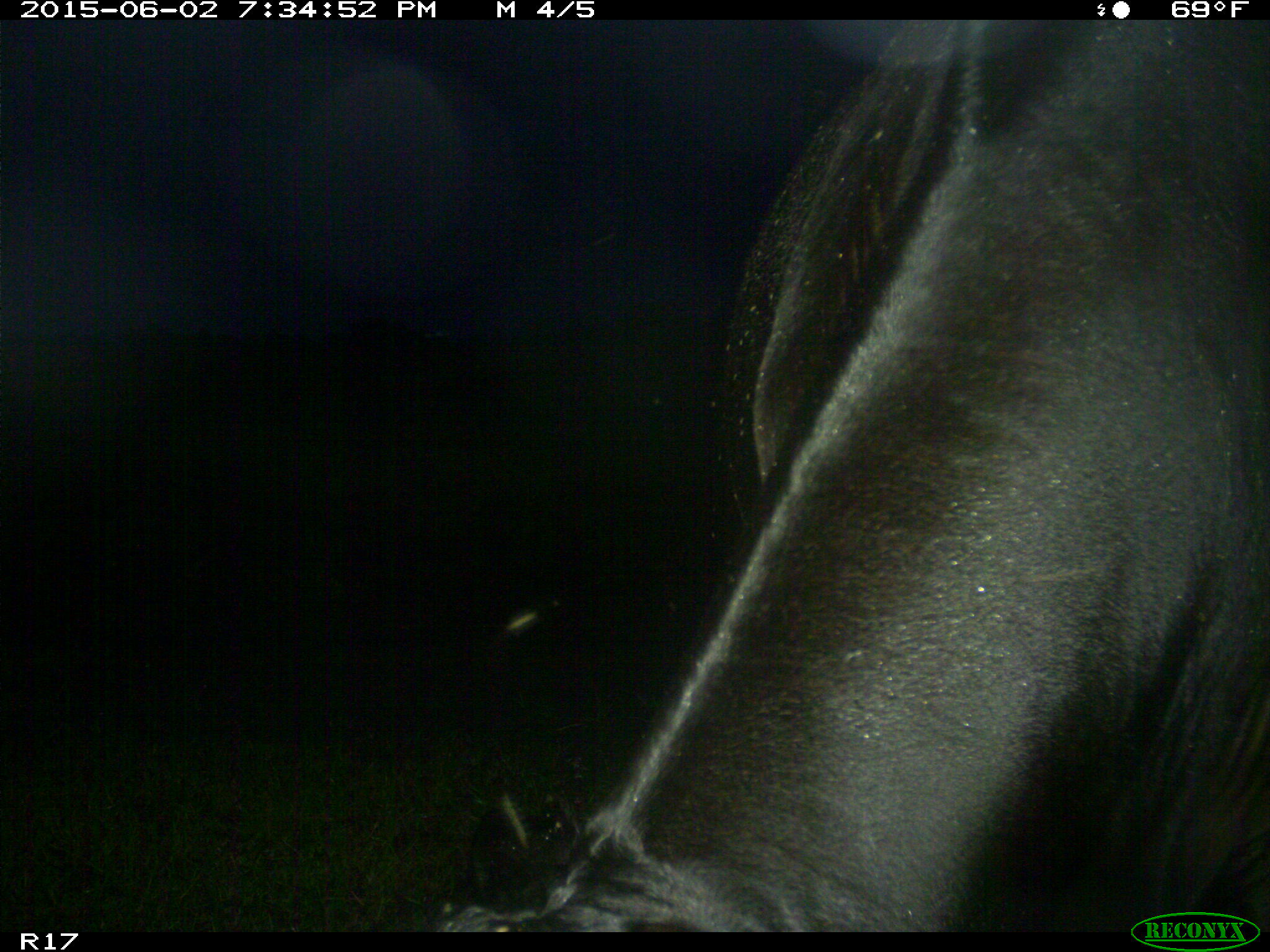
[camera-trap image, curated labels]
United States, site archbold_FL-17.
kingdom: Animalia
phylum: Chordata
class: Mammalia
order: Artiodactyla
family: Bovidae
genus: Bos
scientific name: Bos taurus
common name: domestic cow